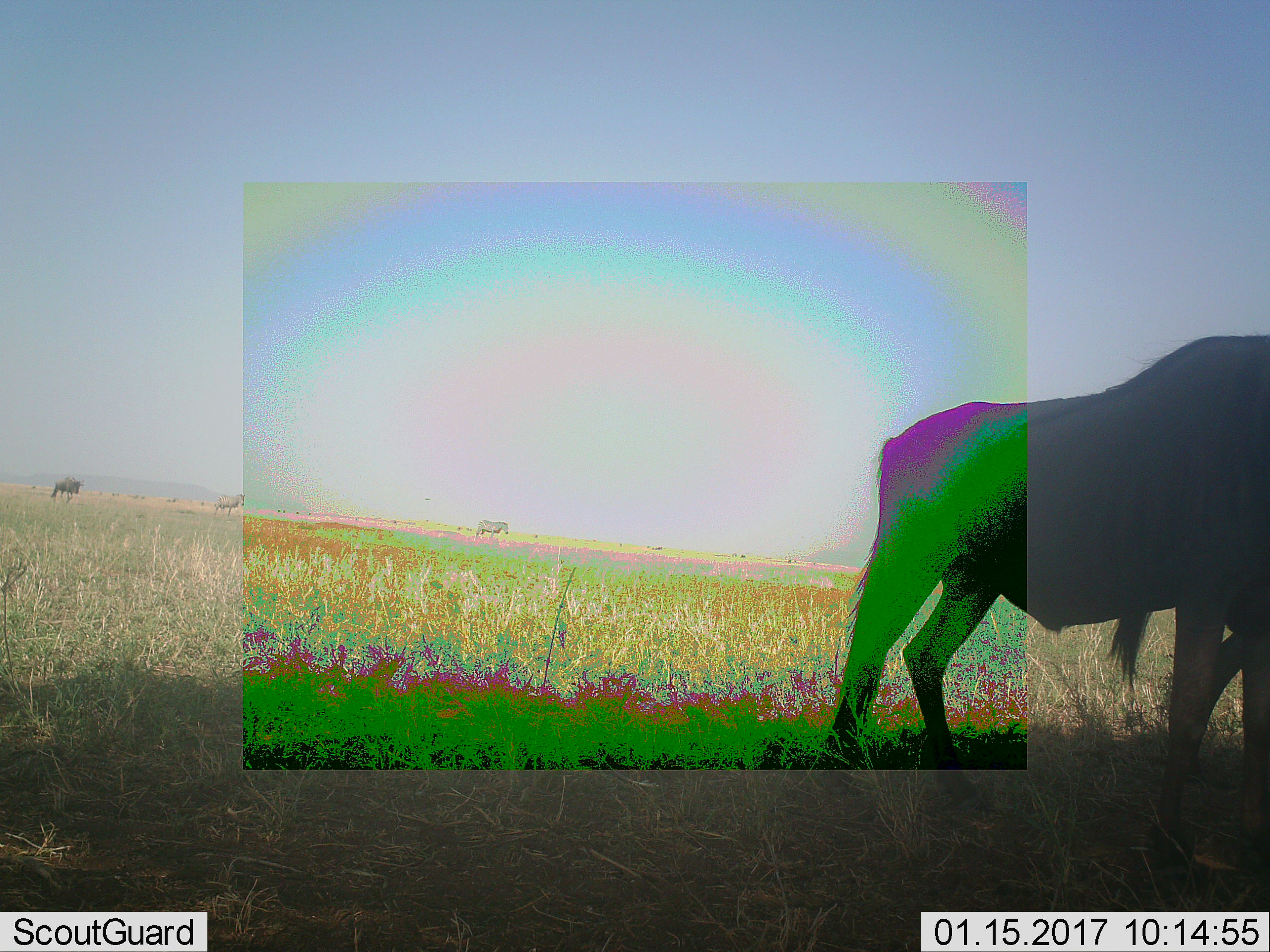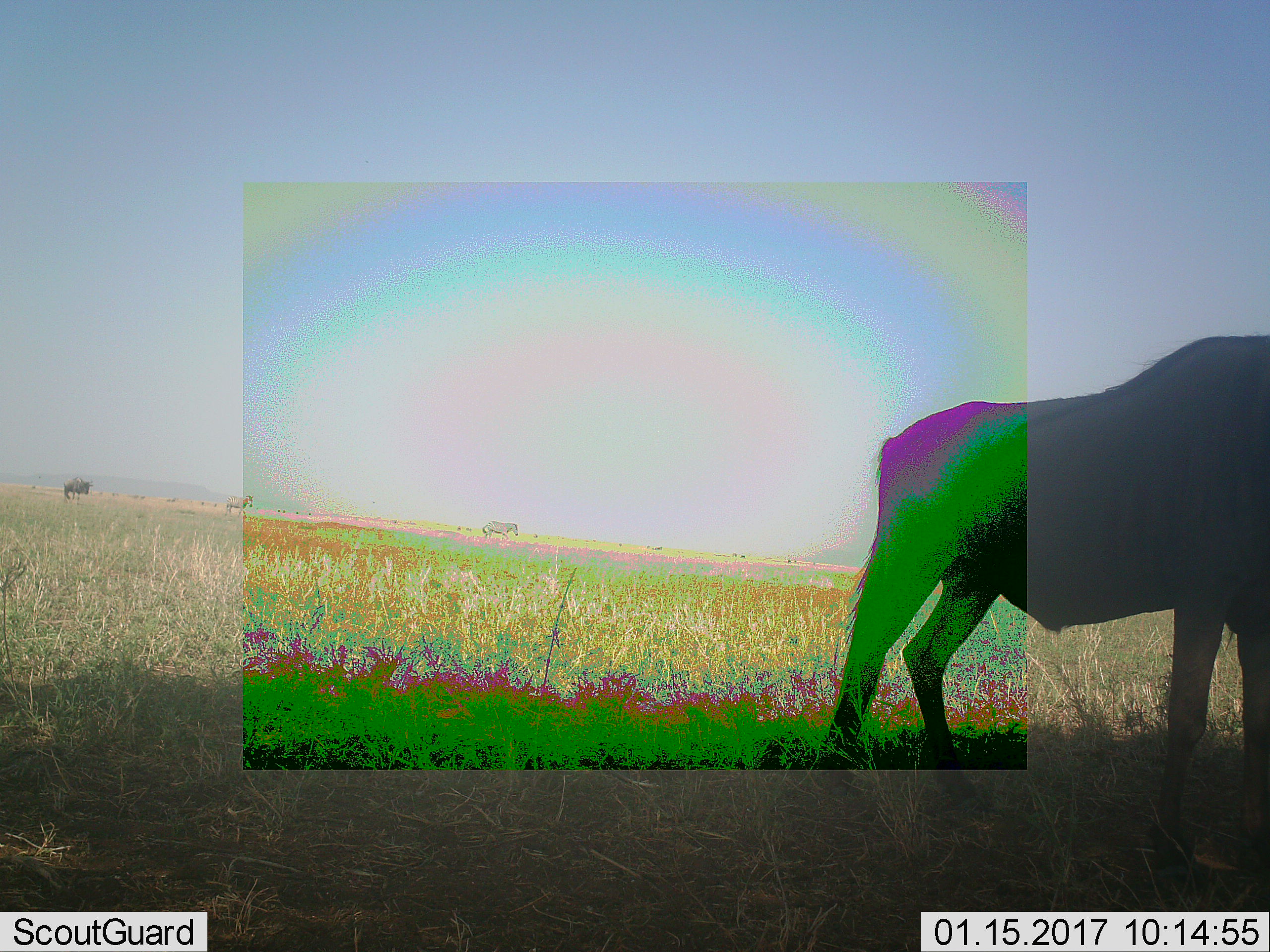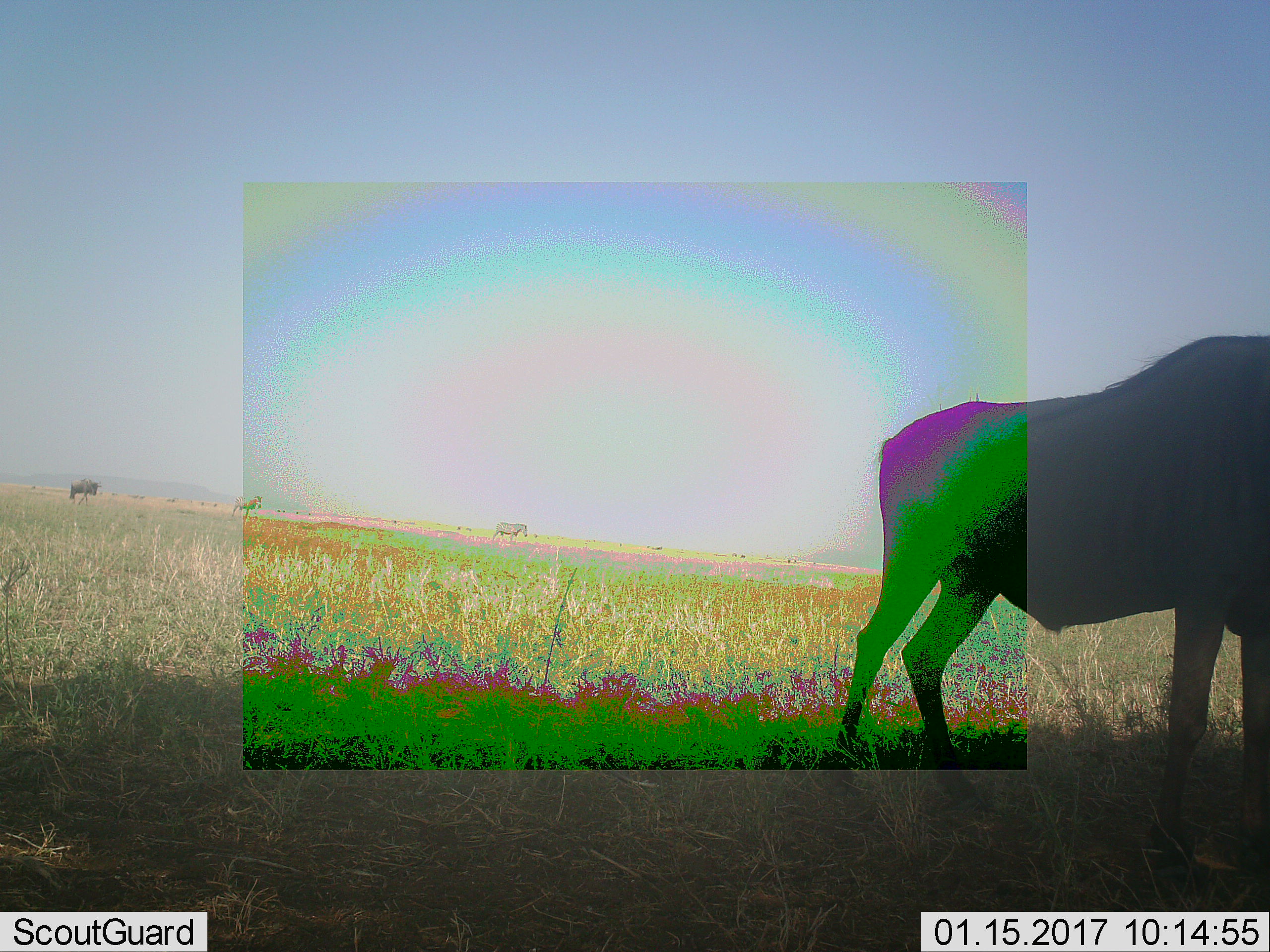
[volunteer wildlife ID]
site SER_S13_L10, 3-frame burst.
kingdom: Animalia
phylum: Chordata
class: Mammalia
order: Artiodactyla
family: Bovidae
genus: Connochaetes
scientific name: Connochaetes taurinus taurinus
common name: blue wildebeest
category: wildebeestblue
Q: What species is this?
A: Wildebeestblue (blue wildebeest) (Connochaetes taurinus taurinus).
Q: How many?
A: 3.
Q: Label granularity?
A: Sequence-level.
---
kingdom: Animalia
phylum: Chordata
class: Mammalia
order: Perissodactyla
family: Equidae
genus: Equus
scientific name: Equus quagga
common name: plains zebra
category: zebraplains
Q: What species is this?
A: Zebraplains (plains zebra) (Equus quagga).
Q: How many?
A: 2.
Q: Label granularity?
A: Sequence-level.